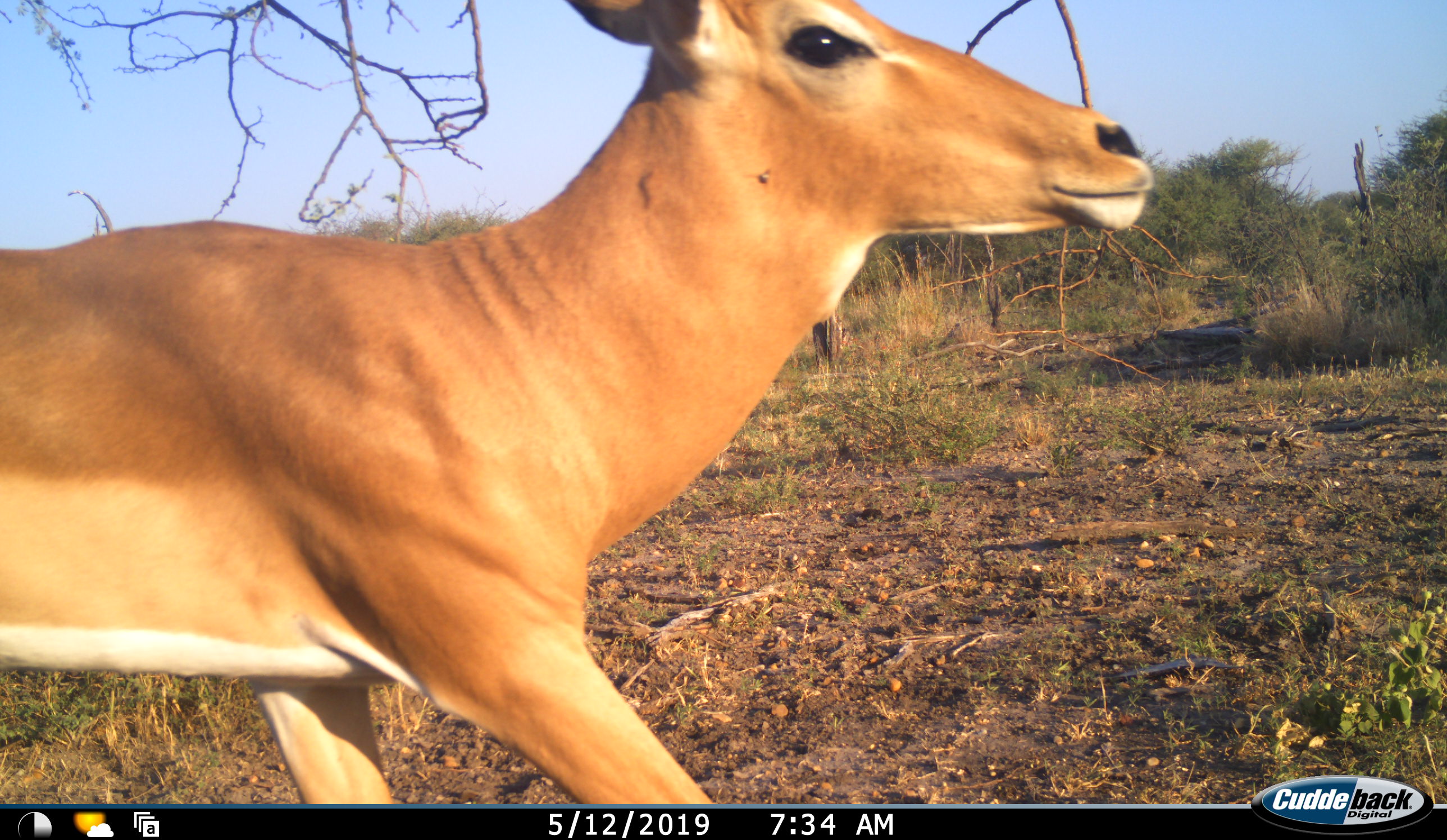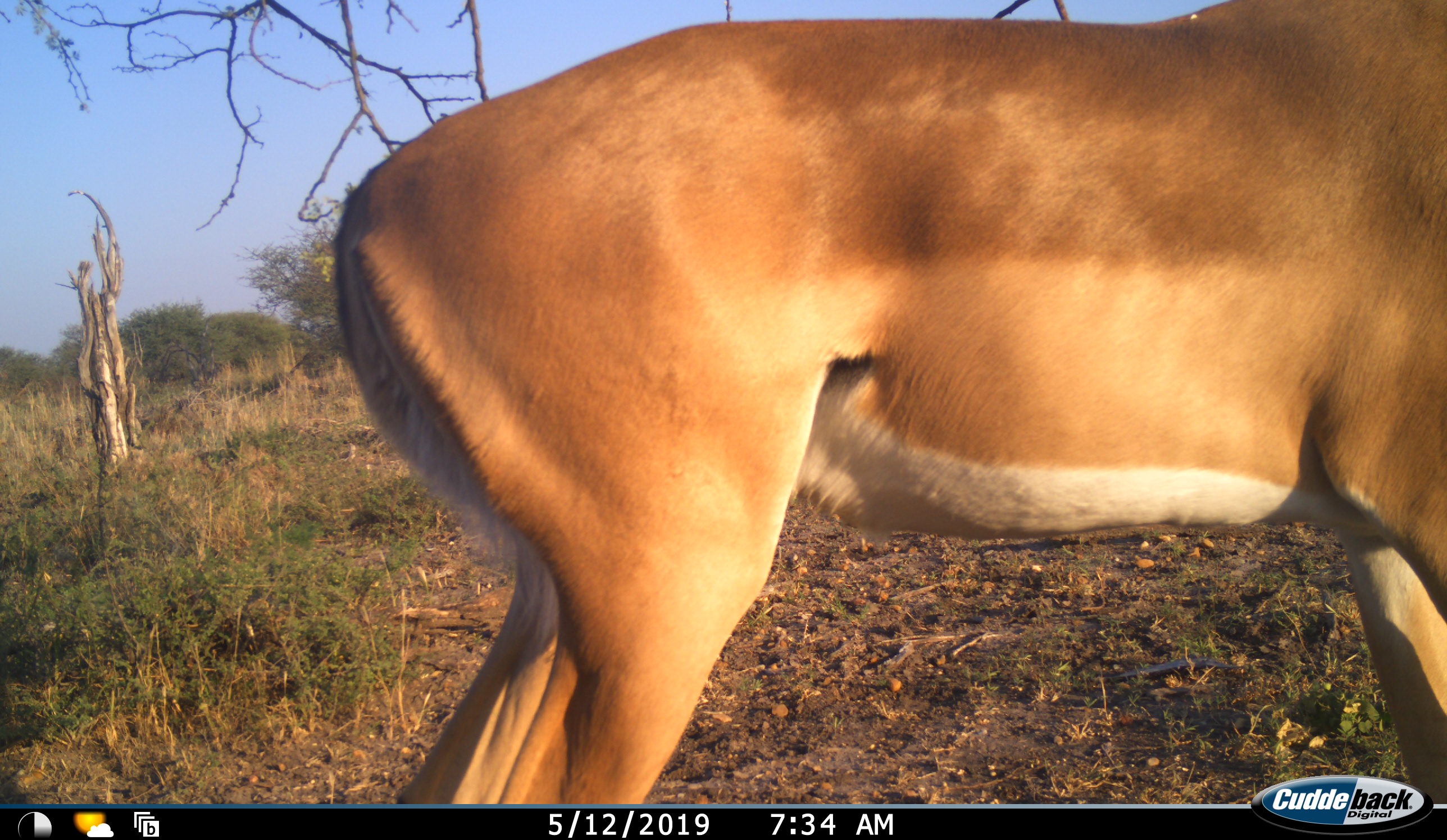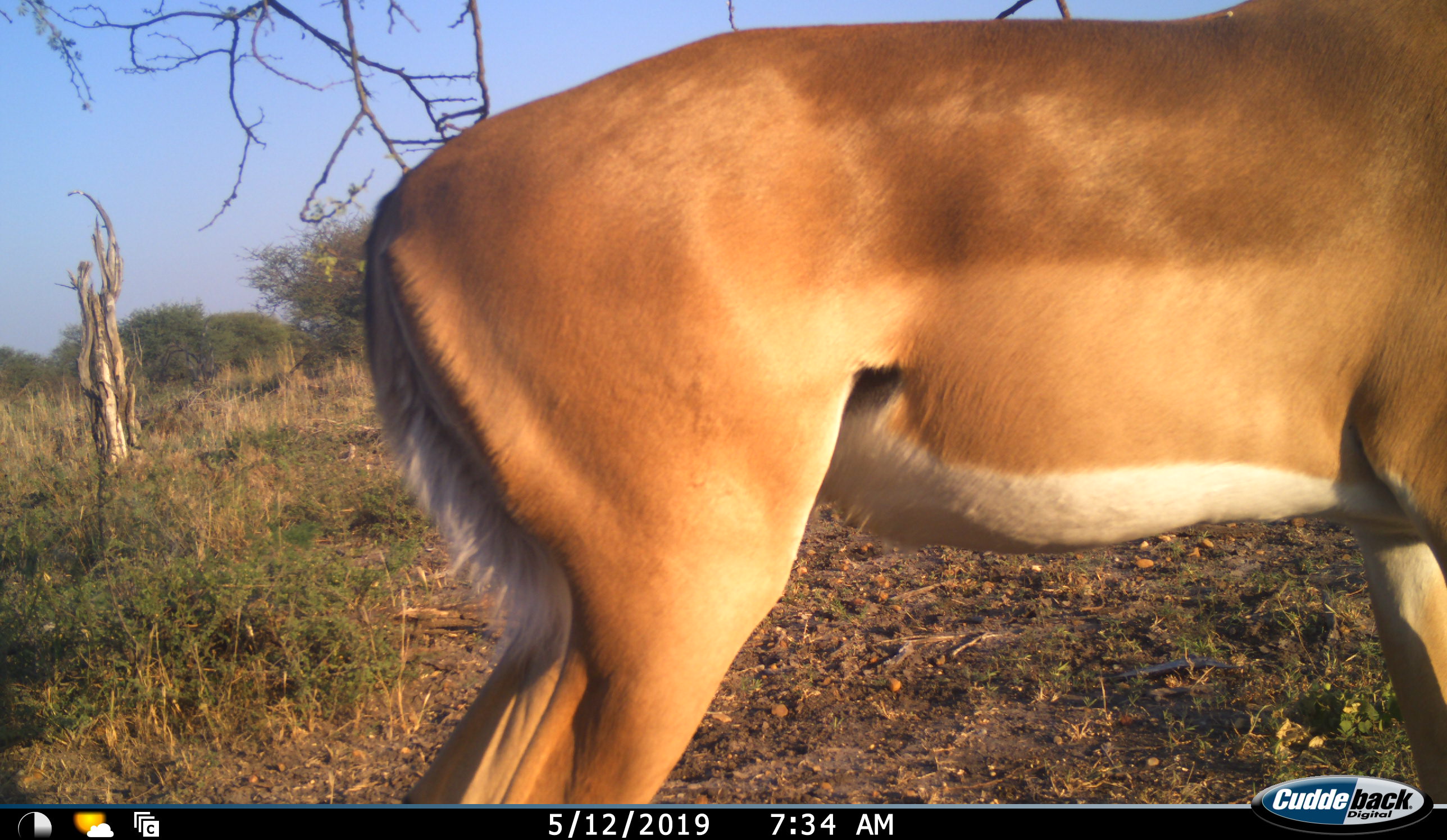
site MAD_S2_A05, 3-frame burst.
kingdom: Animalia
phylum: Chordata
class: Mammalia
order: Artiodactyla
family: Bovidae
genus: Aepyceros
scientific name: Aepyceros melampus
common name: impala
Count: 1.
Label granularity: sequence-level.